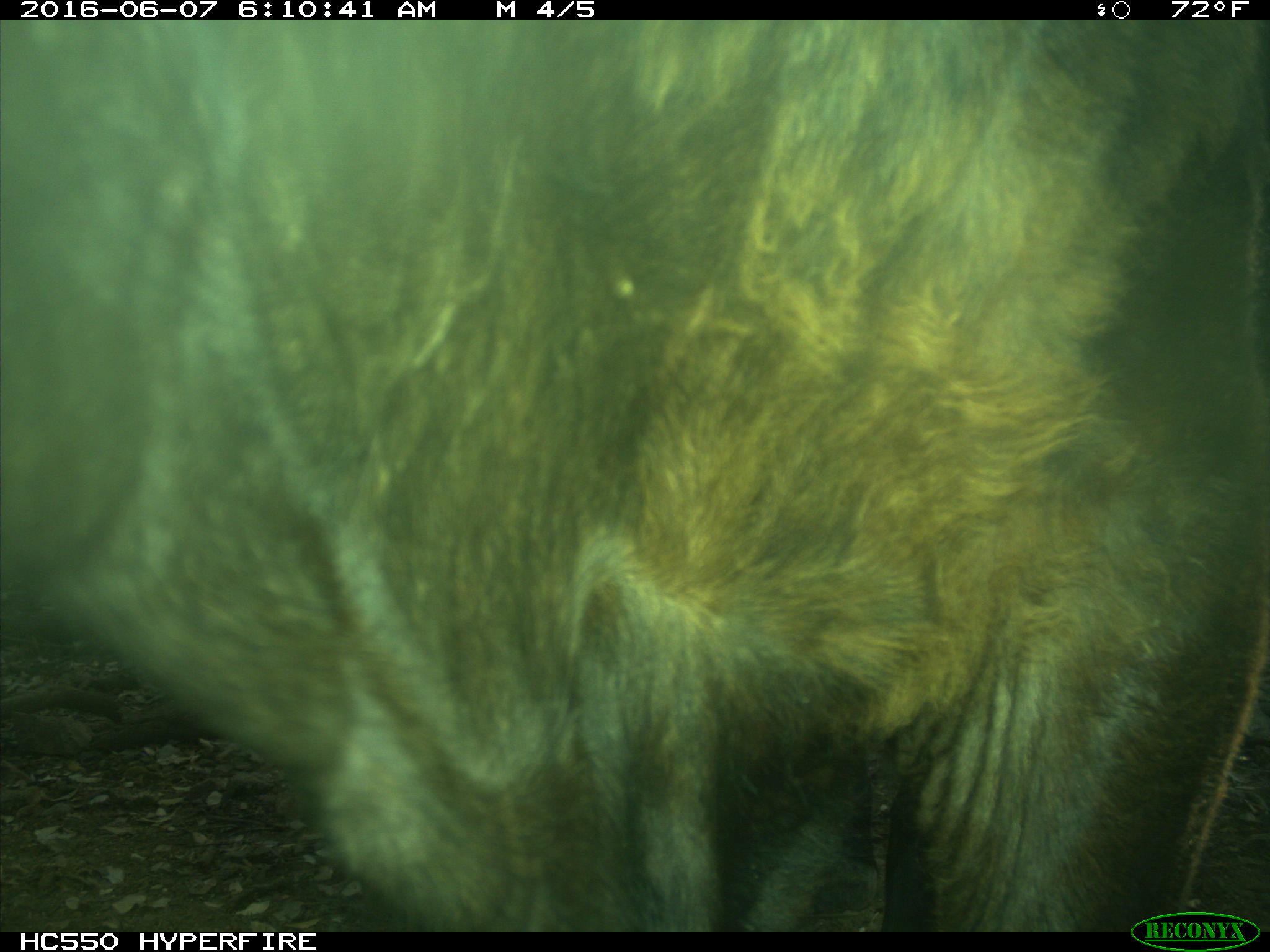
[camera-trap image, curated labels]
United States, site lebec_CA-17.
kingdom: Animalia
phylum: Chordata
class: Mammalia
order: Artiodactyla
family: Bovidae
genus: Bos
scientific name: Bos taurus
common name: domestic cow